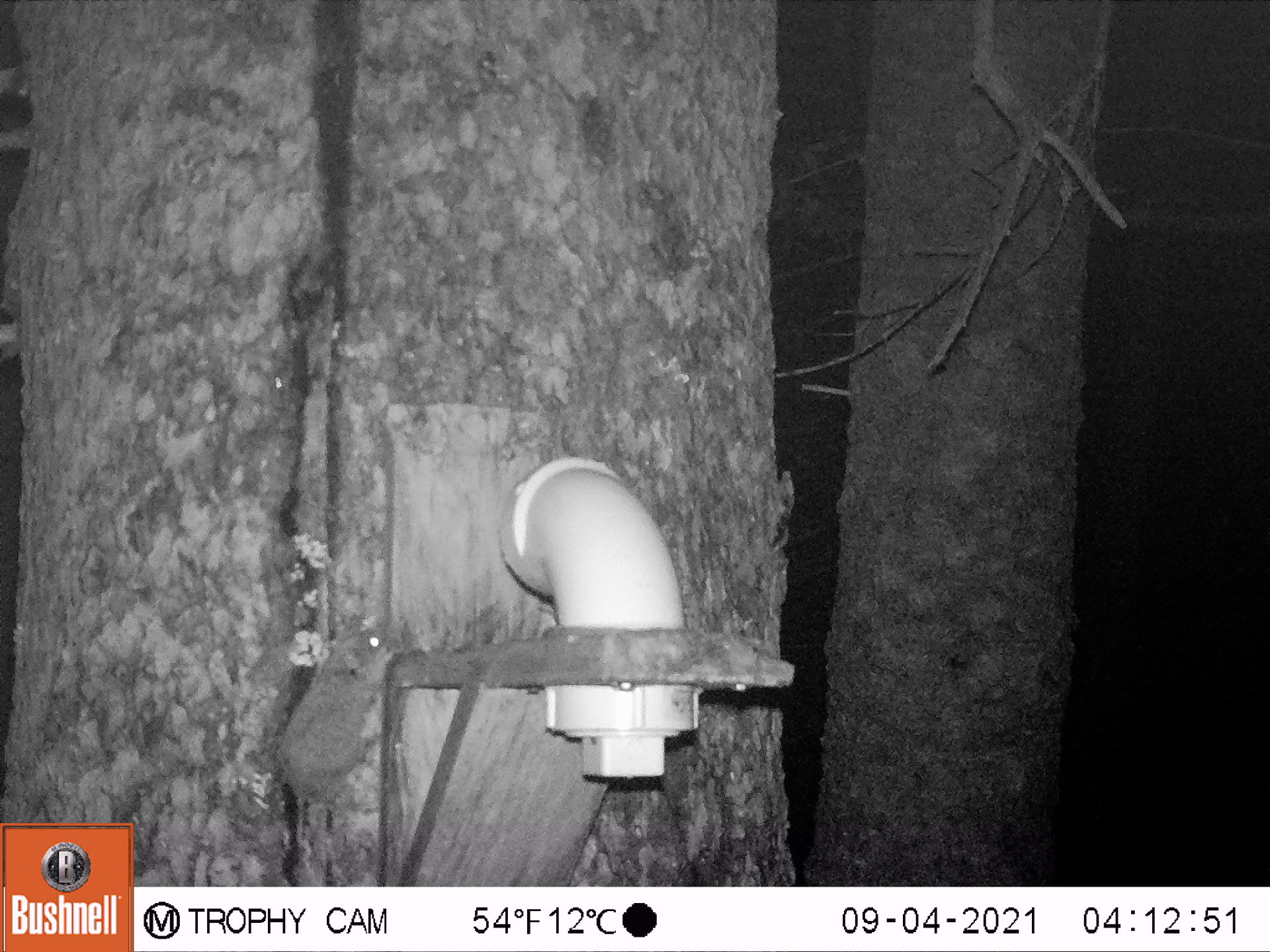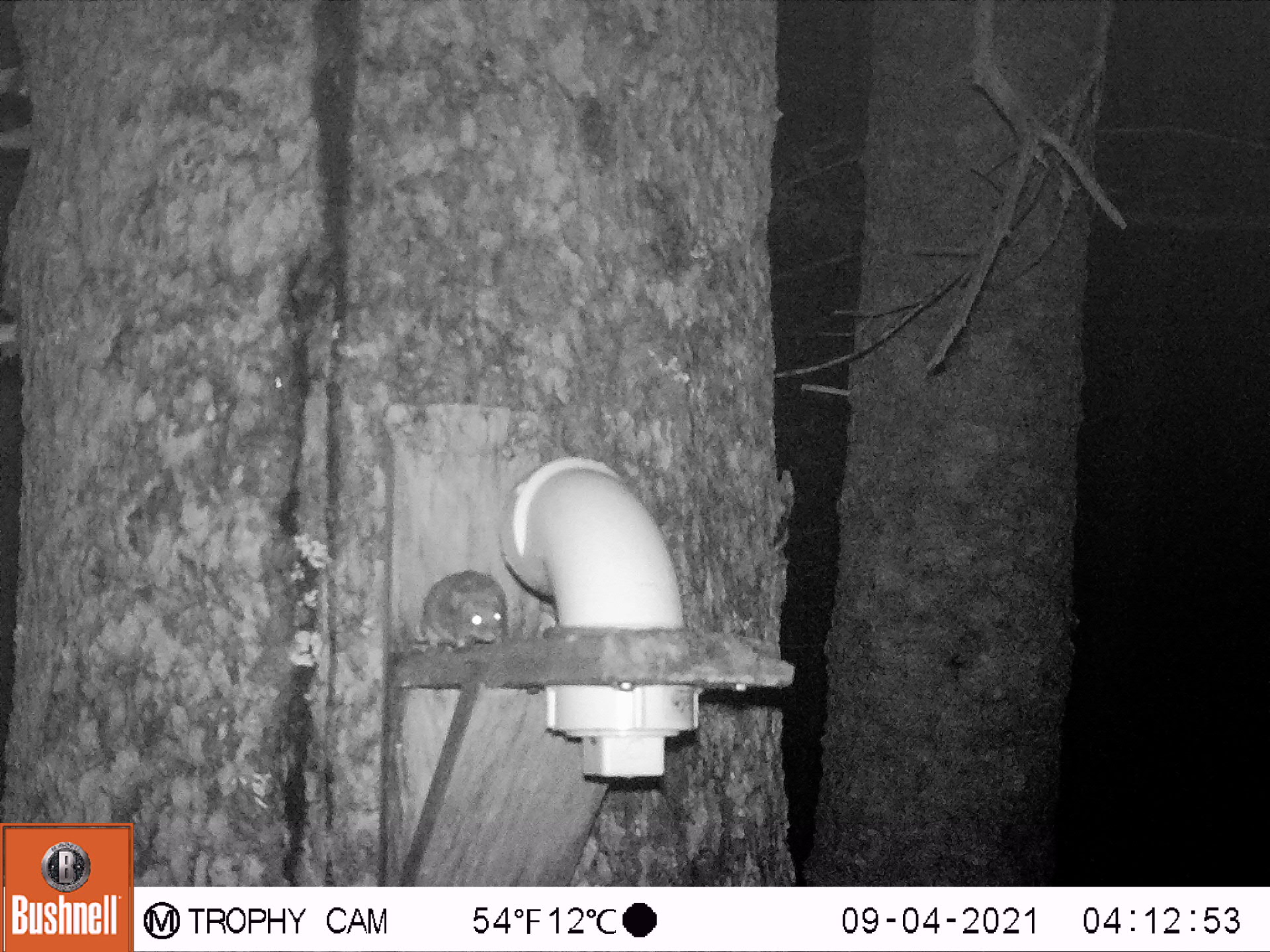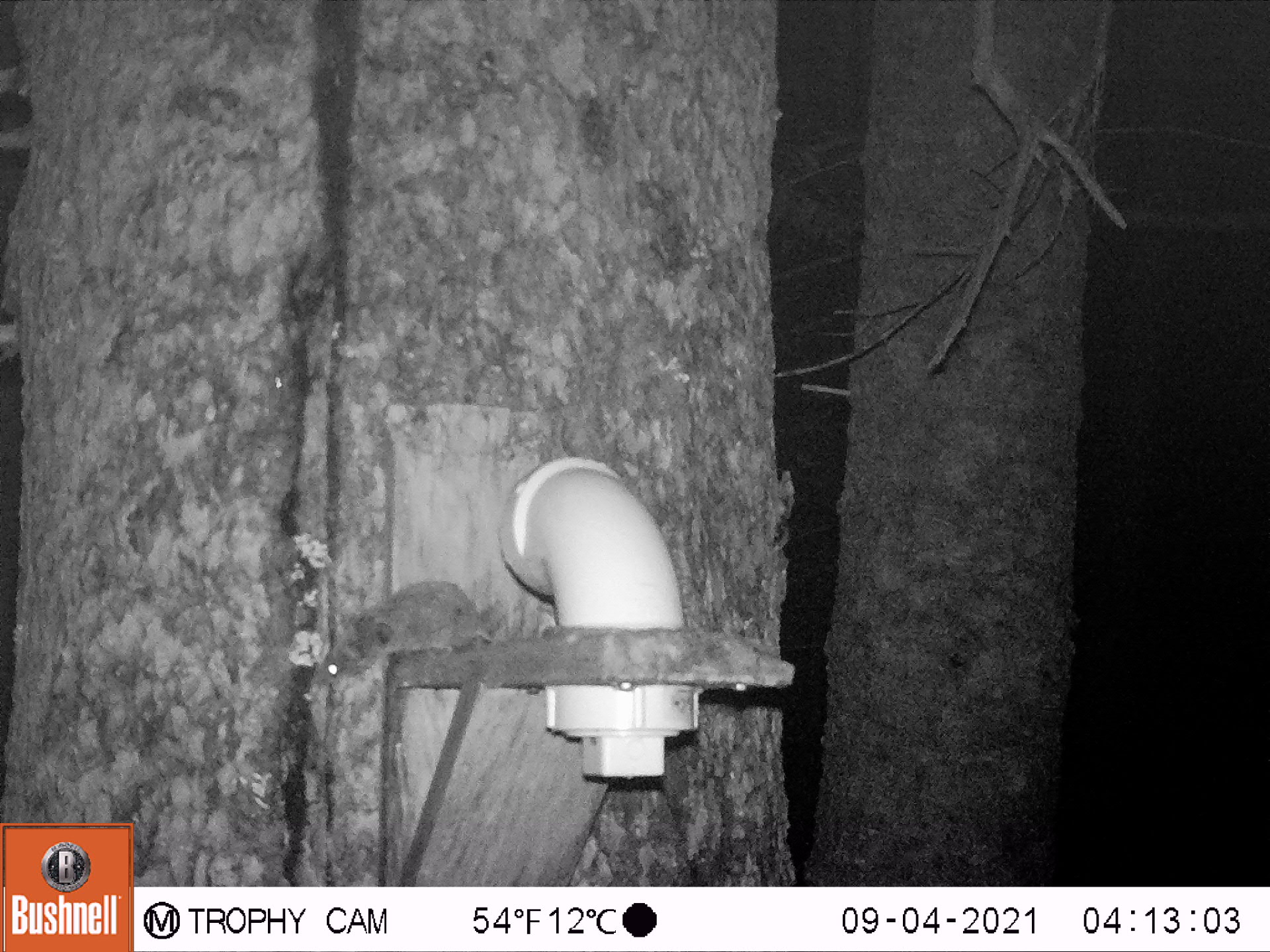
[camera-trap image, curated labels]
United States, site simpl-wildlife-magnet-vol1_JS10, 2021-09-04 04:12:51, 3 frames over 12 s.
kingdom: Animalia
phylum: Chordata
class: Mammalia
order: Rodentia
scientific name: Rodentia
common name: mouse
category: mouse sp.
Mouse sp. (mouse) (Rodentia).